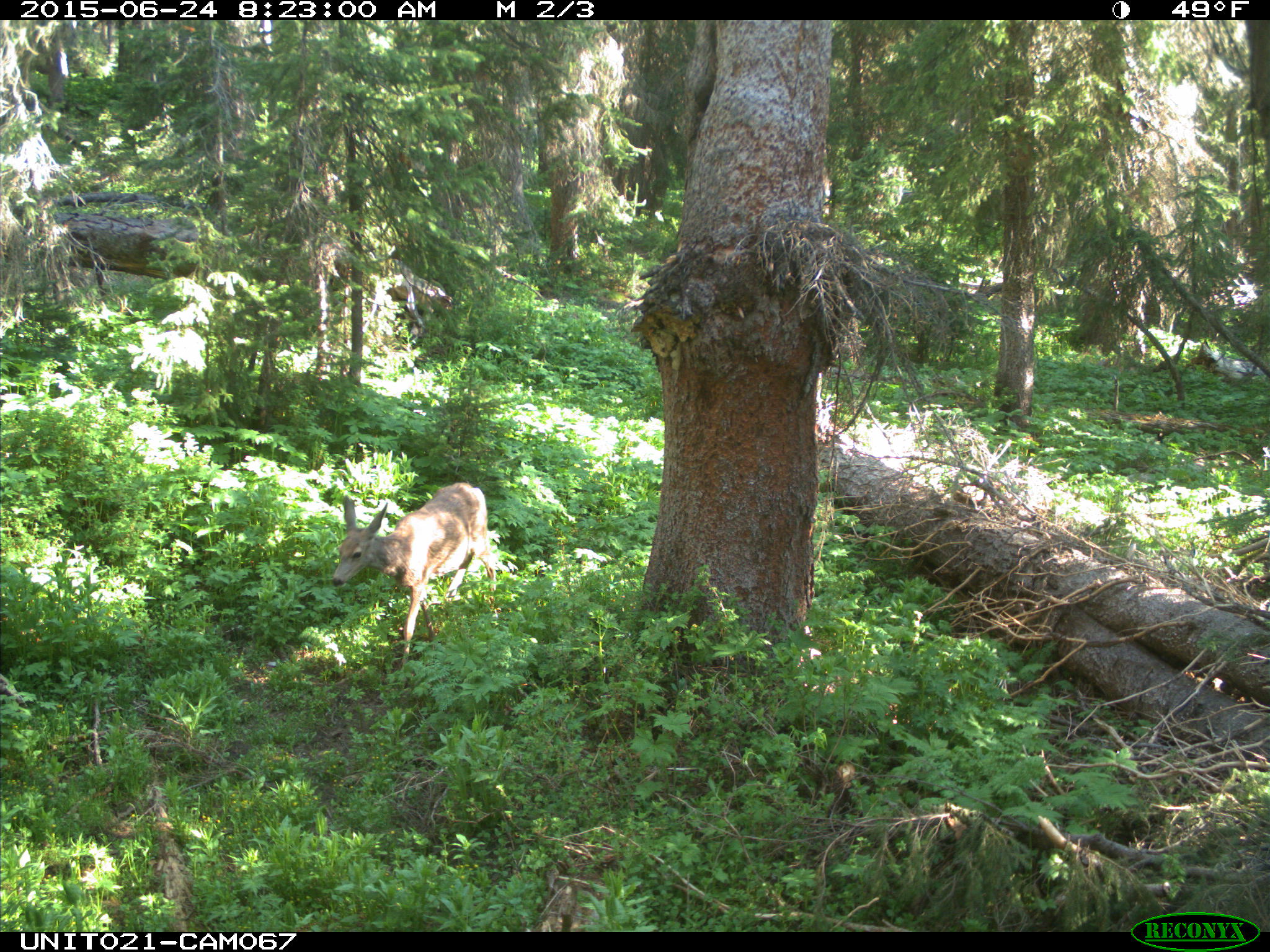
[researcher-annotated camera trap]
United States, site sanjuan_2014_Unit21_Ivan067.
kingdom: Animalia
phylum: Chordata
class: Mammalia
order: Artiodactyla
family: Cervidae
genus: Odocoileus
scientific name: Odocoileus hemionus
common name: mule deer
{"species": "Odocoileus hemionus (mule deer)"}